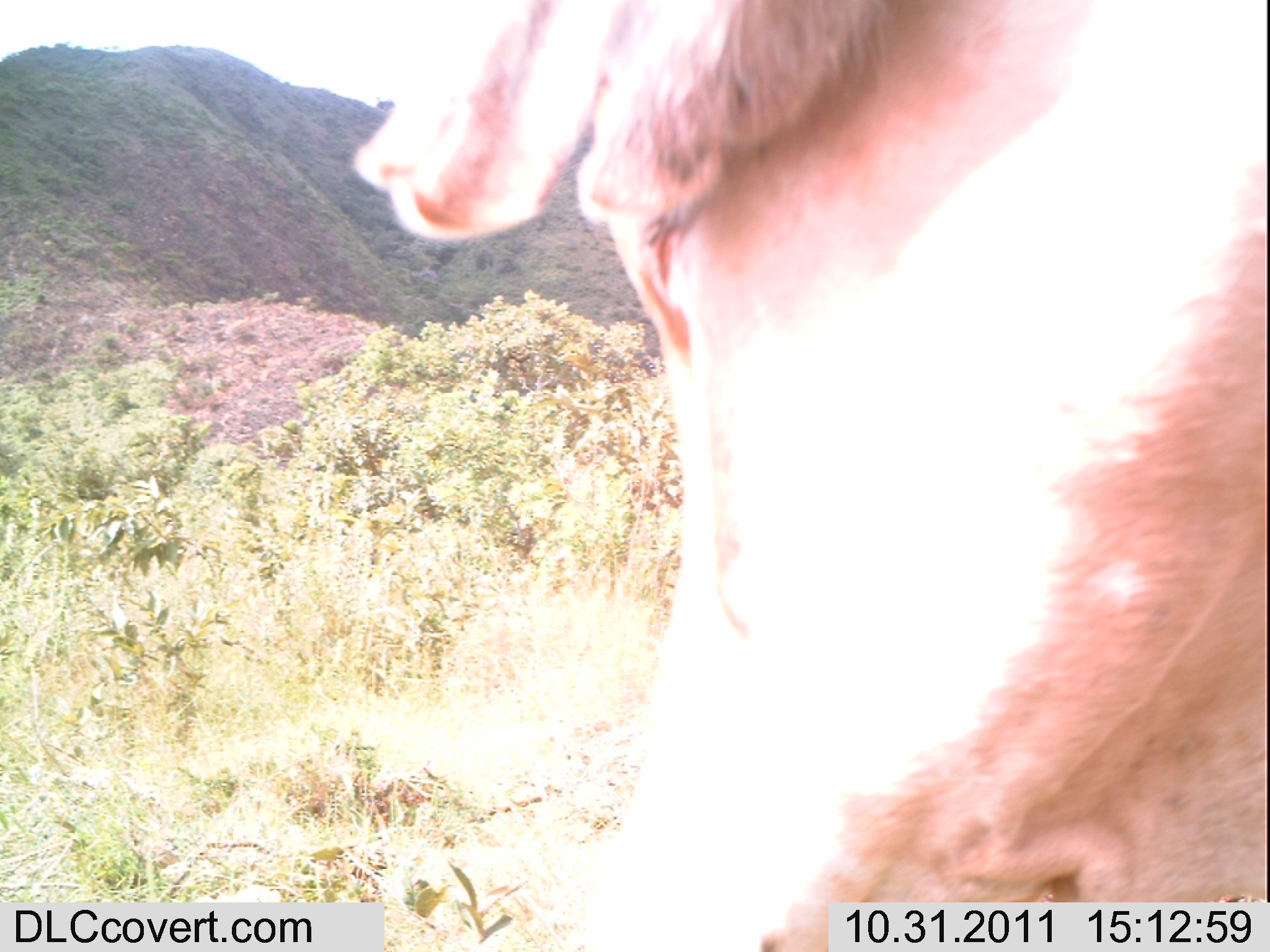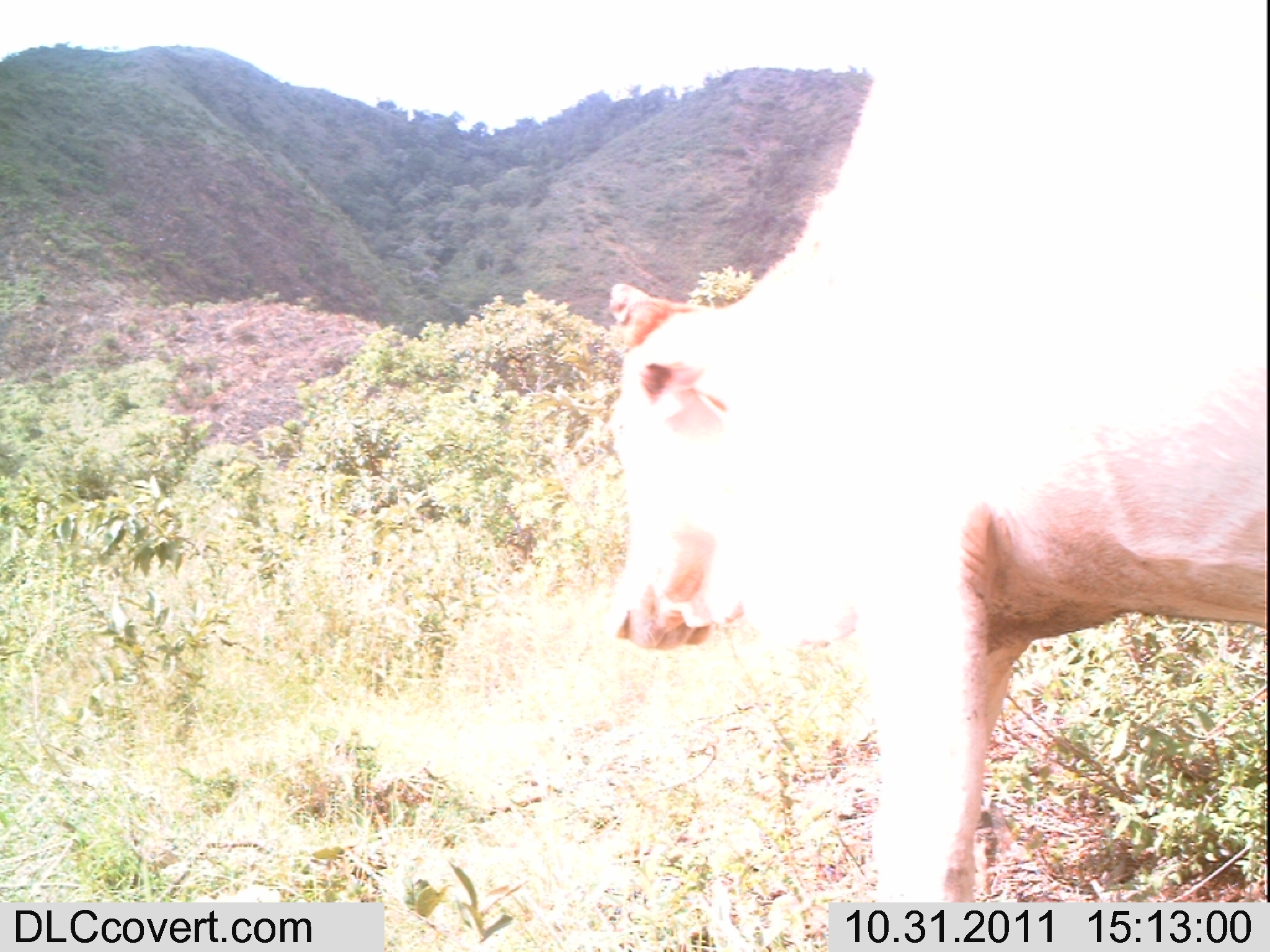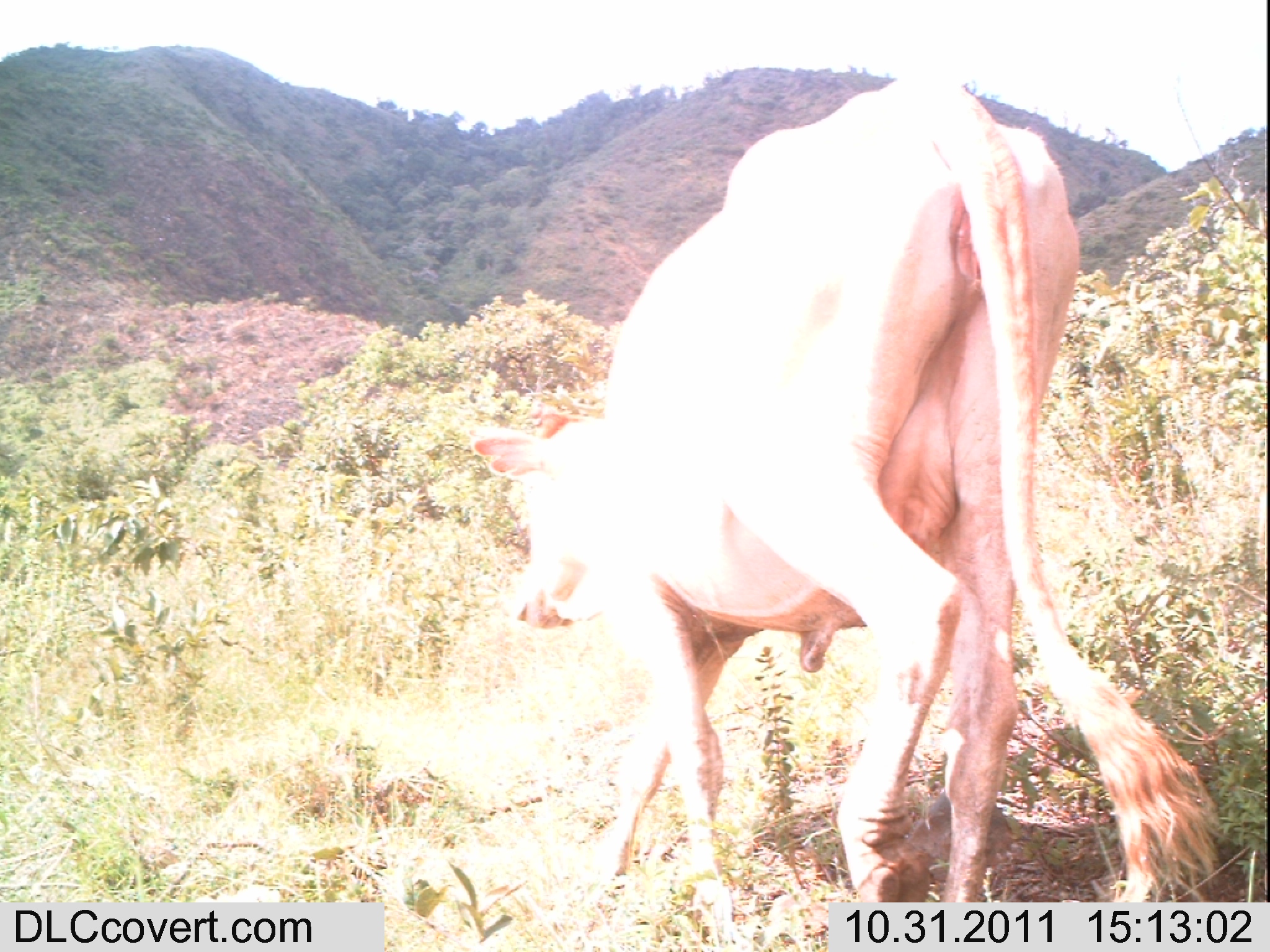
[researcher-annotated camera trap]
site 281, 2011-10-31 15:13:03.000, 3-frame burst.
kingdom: Animalia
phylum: Chordata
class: Mammalia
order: Artiodactyla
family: Bovidae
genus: Bos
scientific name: Bos taurus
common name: domestic cattle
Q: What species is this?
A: Bos taurus (domestic cattle).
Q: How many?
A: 1.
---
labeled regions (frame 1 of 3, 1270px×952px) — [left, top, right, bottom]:
bos taurus: [352, 0, 1270, 943]